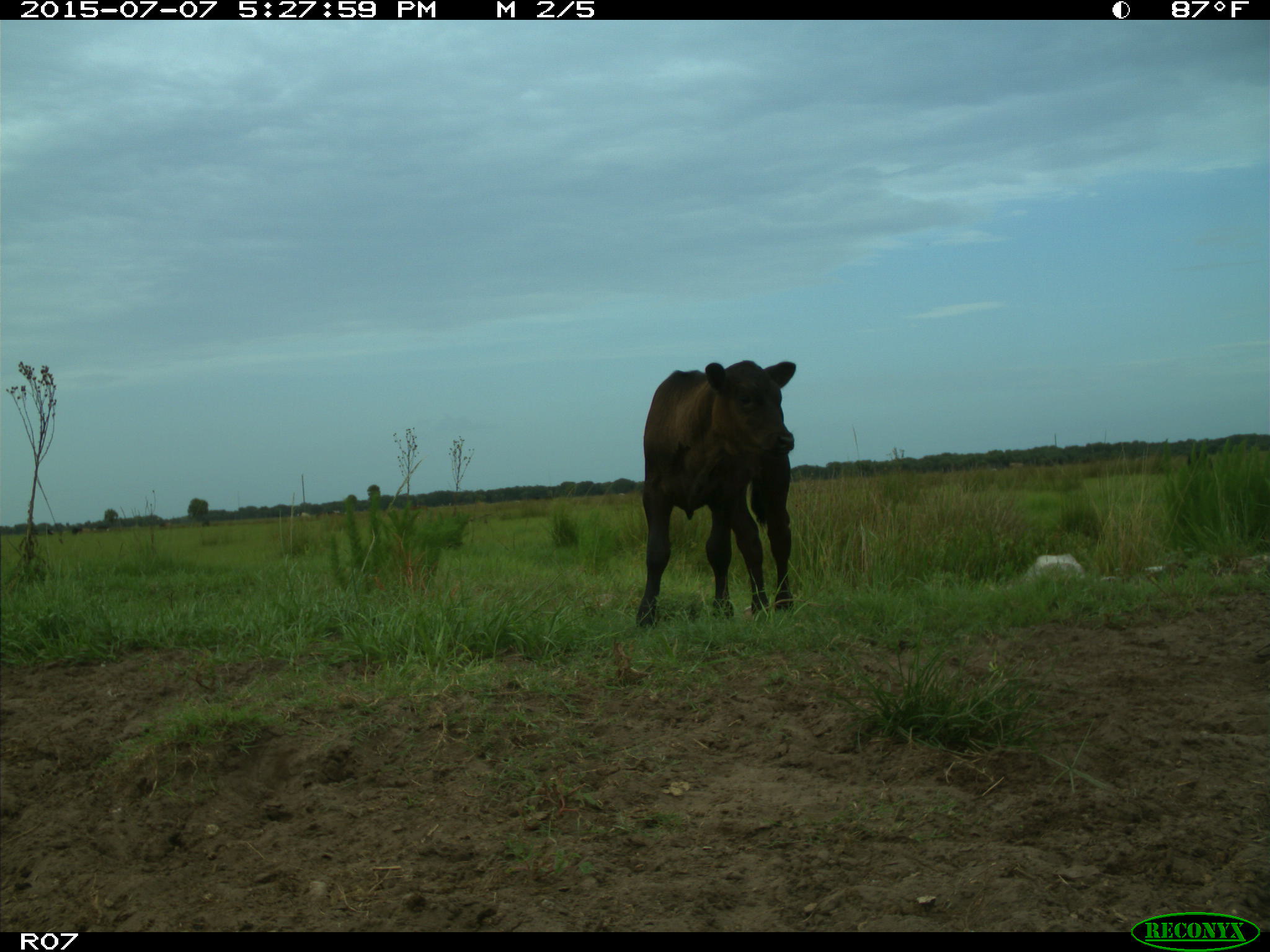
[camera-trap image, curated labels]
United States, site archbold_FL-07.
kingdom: Animalia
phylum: Chordata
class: Mammalia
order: Artiodactyla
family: Bovidae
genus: Bos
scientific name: Bos taurus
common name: domestic cow